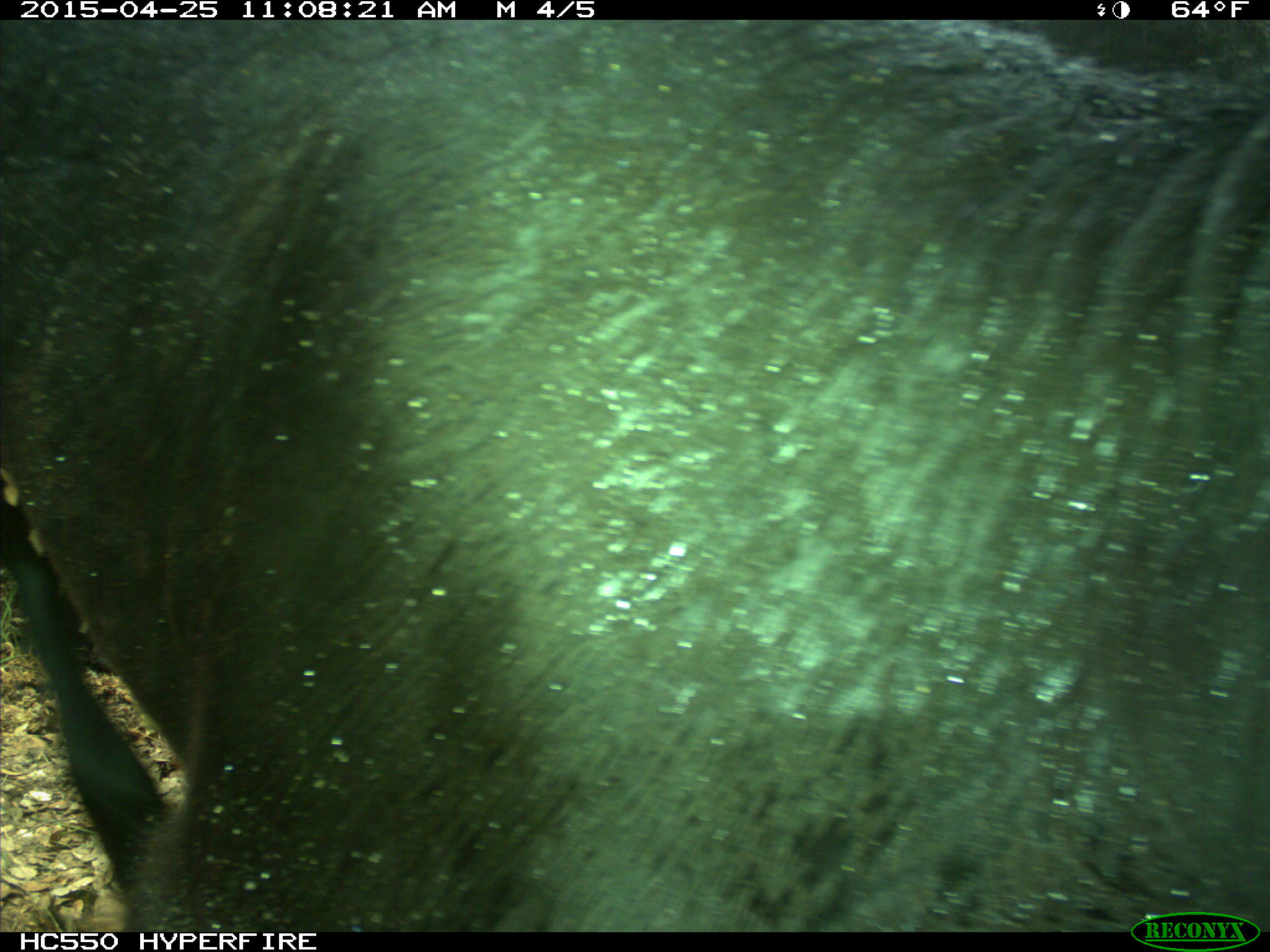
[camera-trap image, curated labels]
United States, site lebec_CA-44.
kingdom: Animalia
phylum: Chordata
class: Mammalia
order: Artiodactyla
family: Suidae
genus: Sus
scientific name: Sus scrofa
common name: wild boar